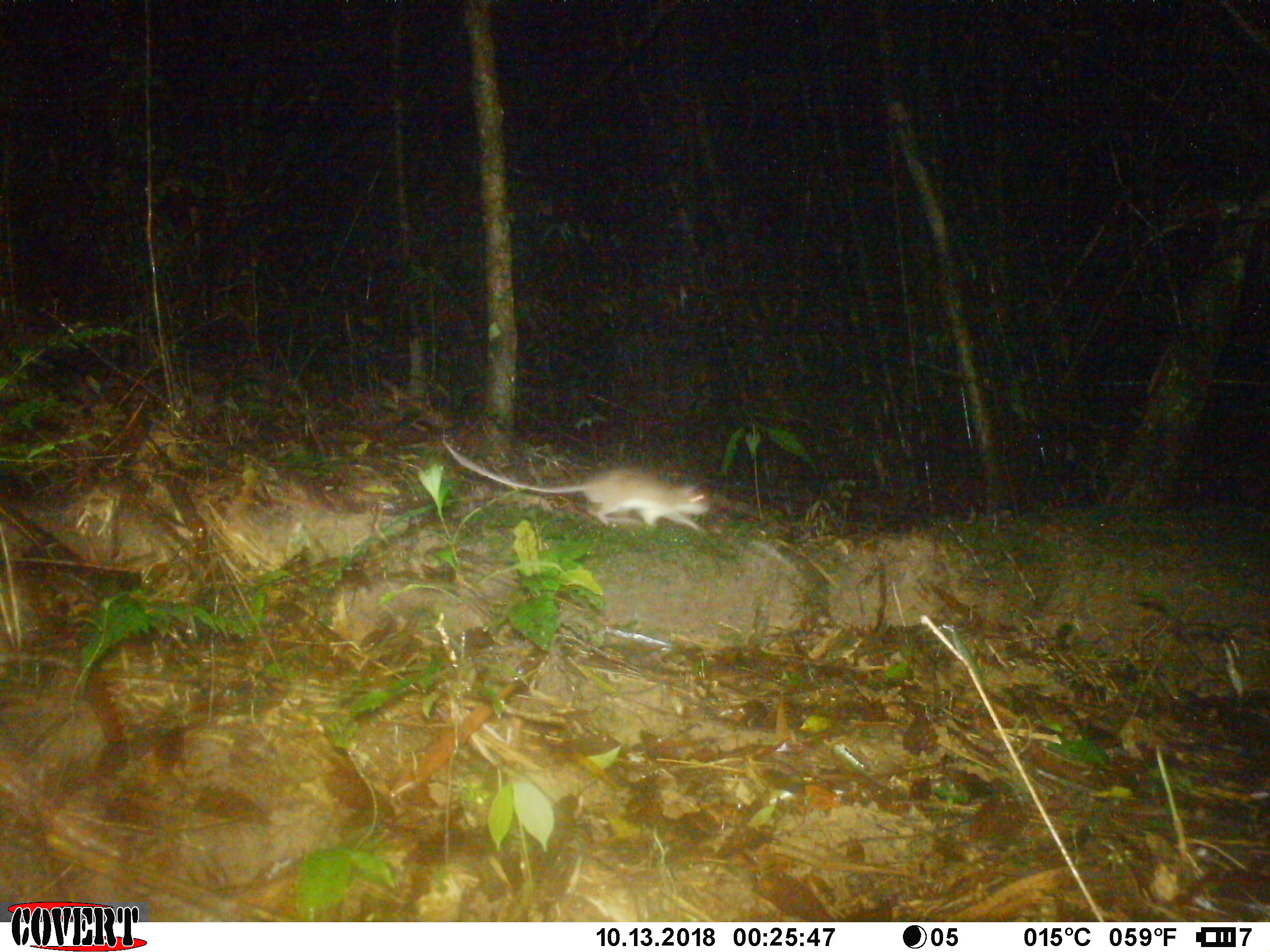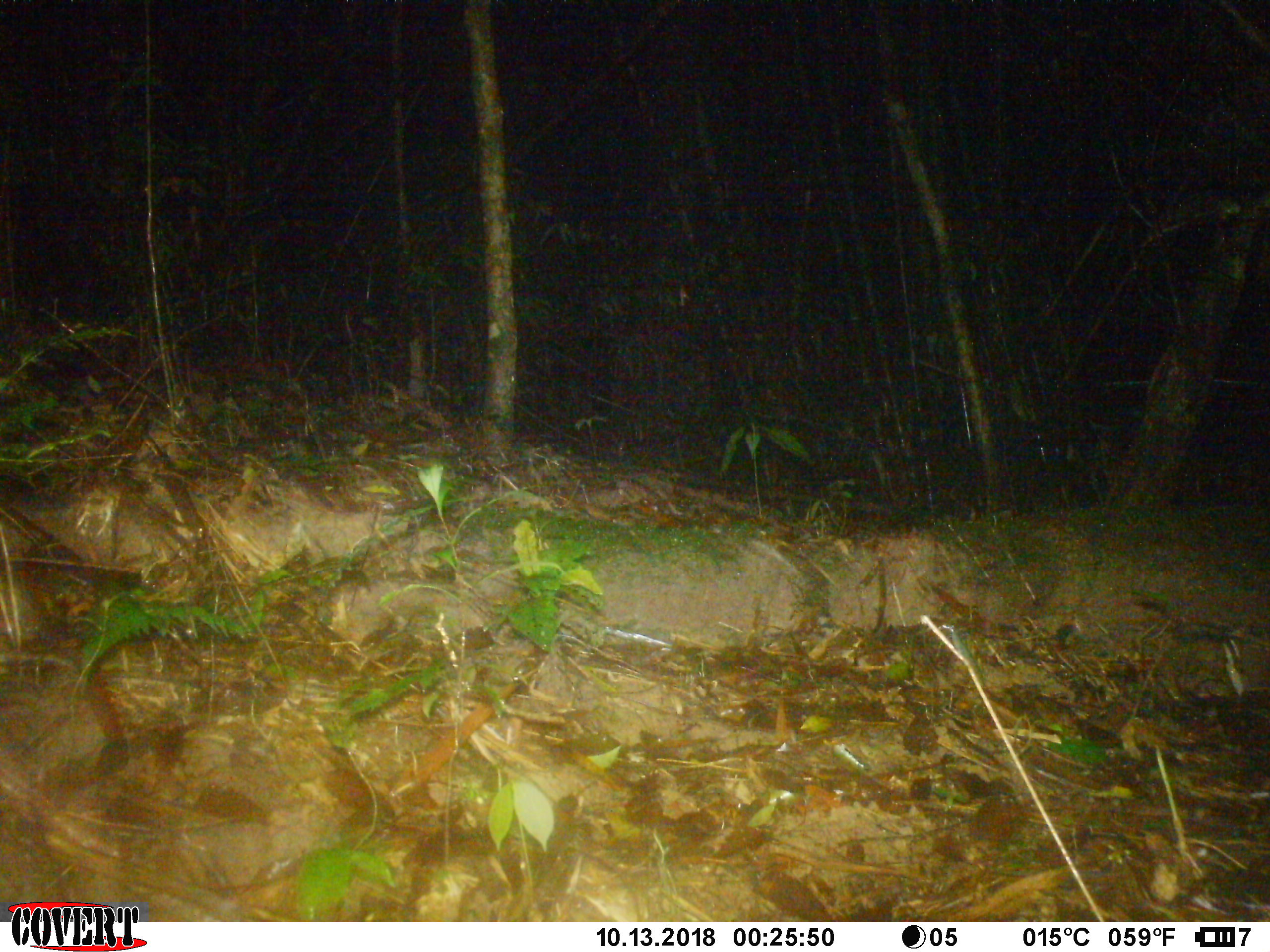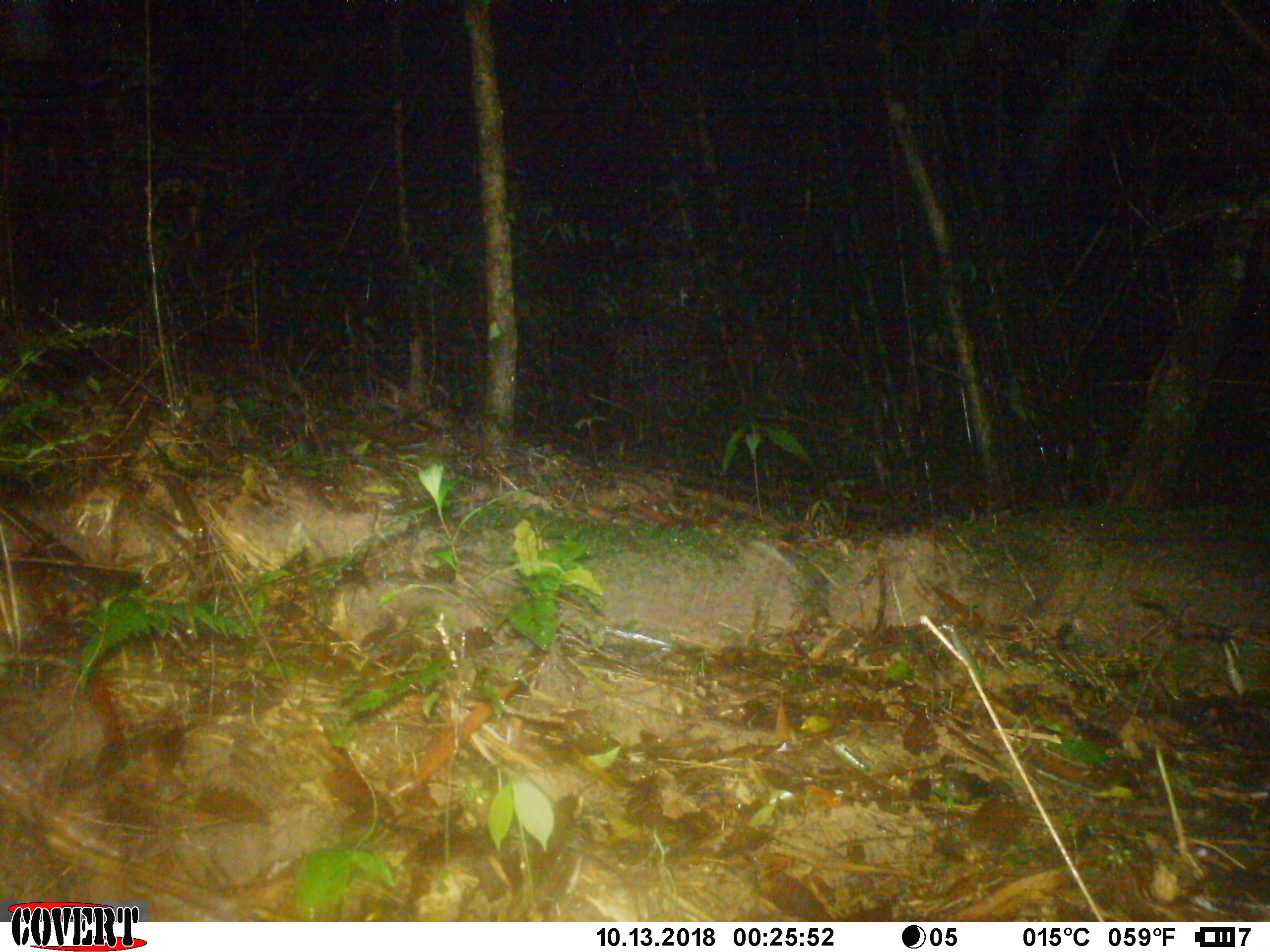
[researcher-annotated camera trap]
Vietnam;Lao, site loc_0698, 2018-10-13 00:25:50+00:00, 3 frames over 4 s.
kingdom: Animalia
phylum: Chordata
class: Mammalia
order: Rodentia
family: Muridae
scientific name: Muridae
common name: old-world mice and rats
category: unidentified murid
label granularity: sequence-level